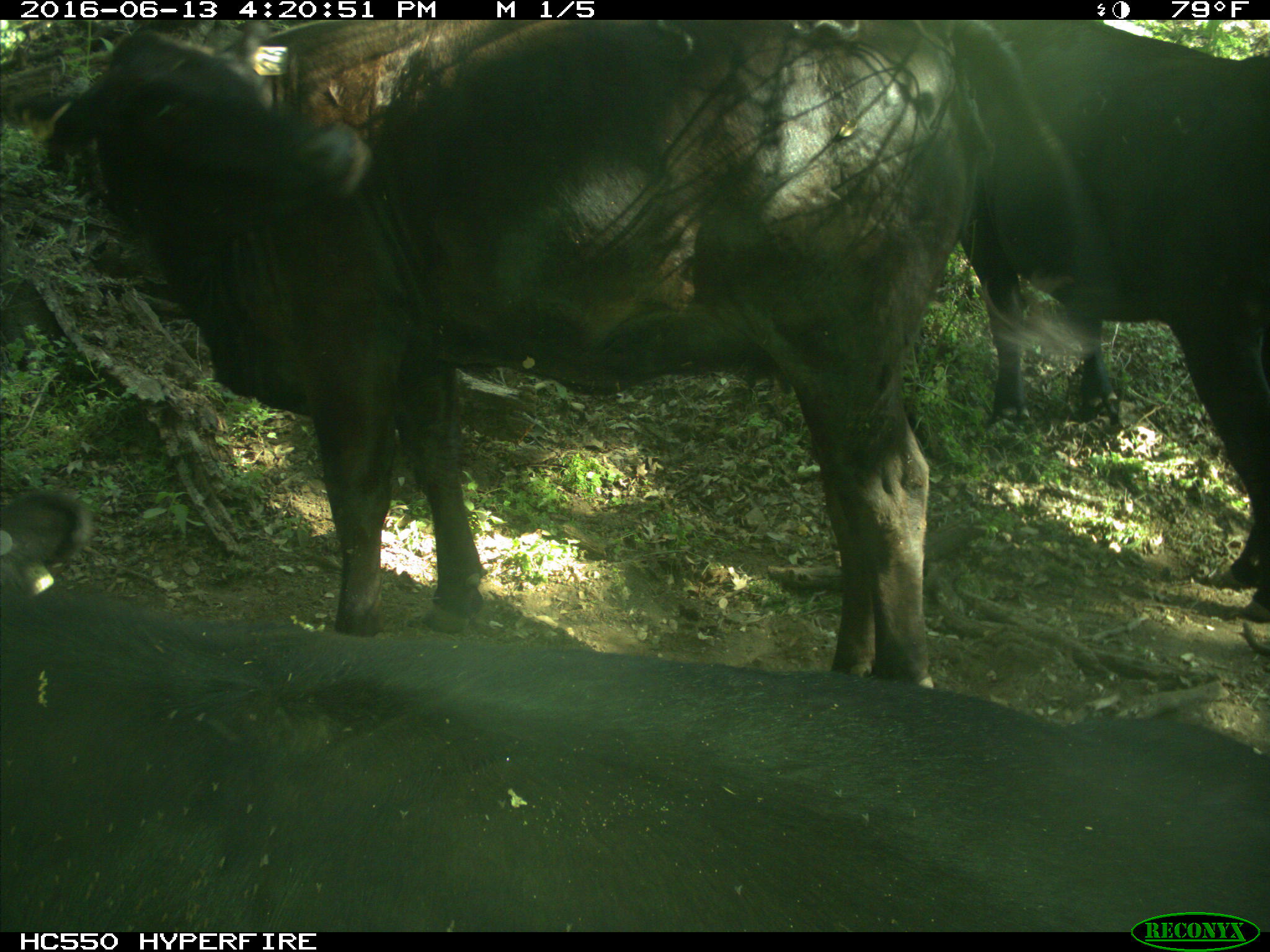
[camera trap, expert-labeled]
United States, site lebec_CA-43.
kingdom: Animalia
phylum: Chordata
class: Mammalia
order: Artiodactyla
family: Bovidae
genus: Bos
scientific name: Bos taurus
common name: domestic cow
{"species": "Bos taurus (domestic cow)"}